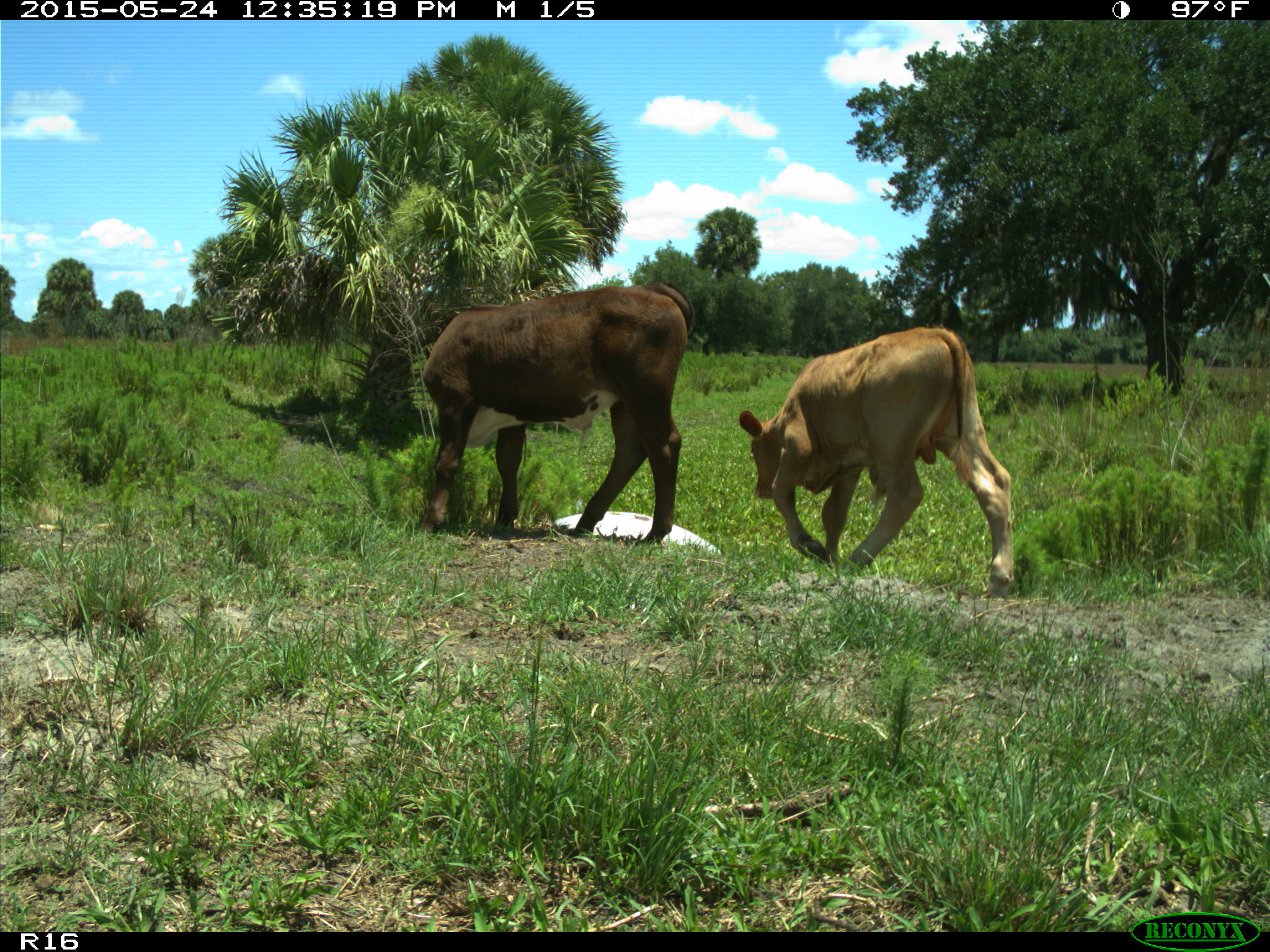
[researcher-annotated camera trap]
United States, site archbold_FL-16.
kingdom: Animalia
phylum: Chordata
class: Mammalia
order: Artiodactyla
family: Bovidae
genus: Bos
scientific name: Bos taurus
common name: domestic cow